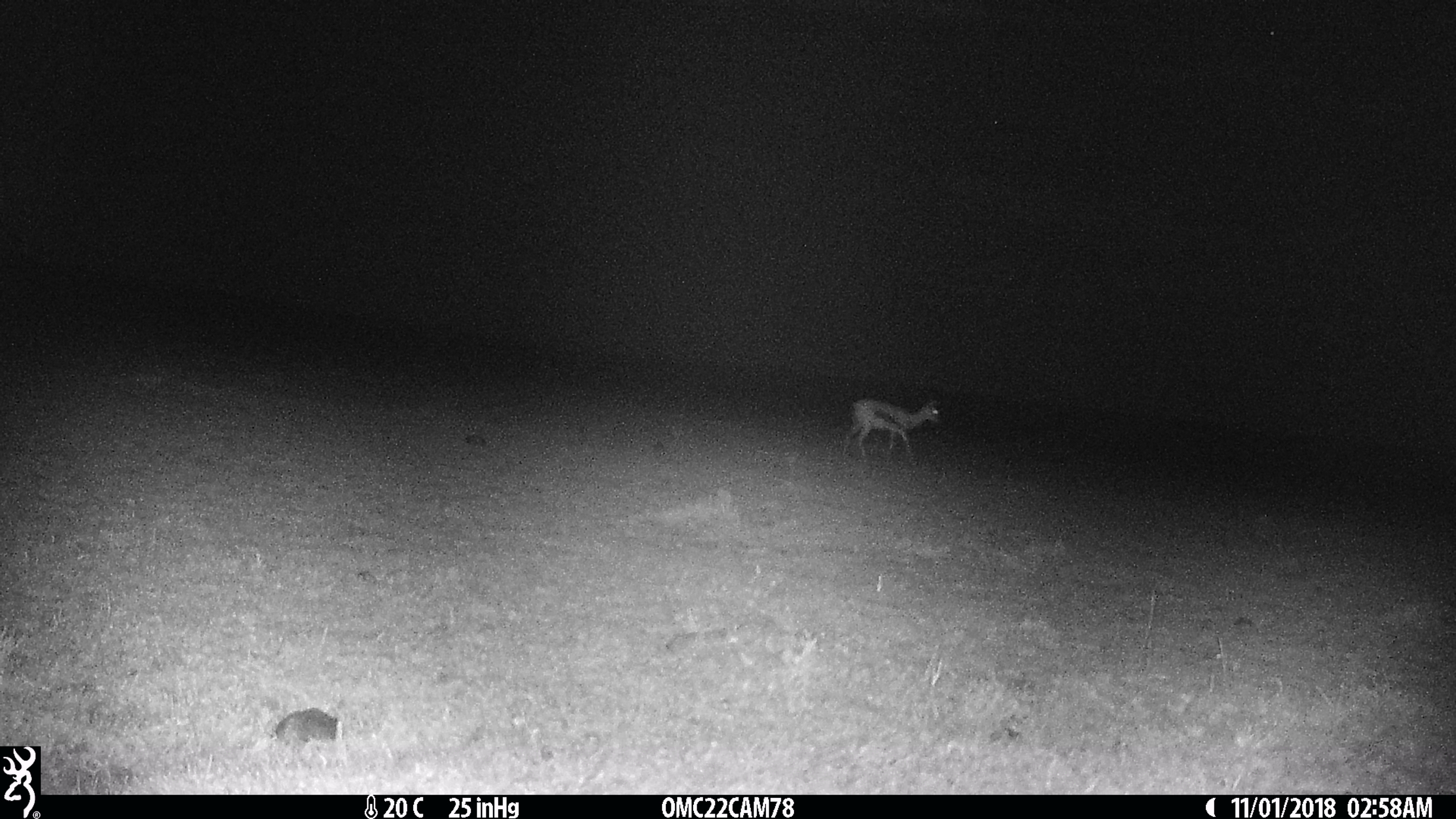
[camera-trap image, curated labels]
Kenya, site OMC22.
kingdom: Animalia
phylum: Chordata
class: Mammalia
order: Artiodactyla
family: Bovidae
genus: Eudorcas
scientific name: Eudorcas thomsonii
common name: thomon's gazelle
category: gazelle thomsons